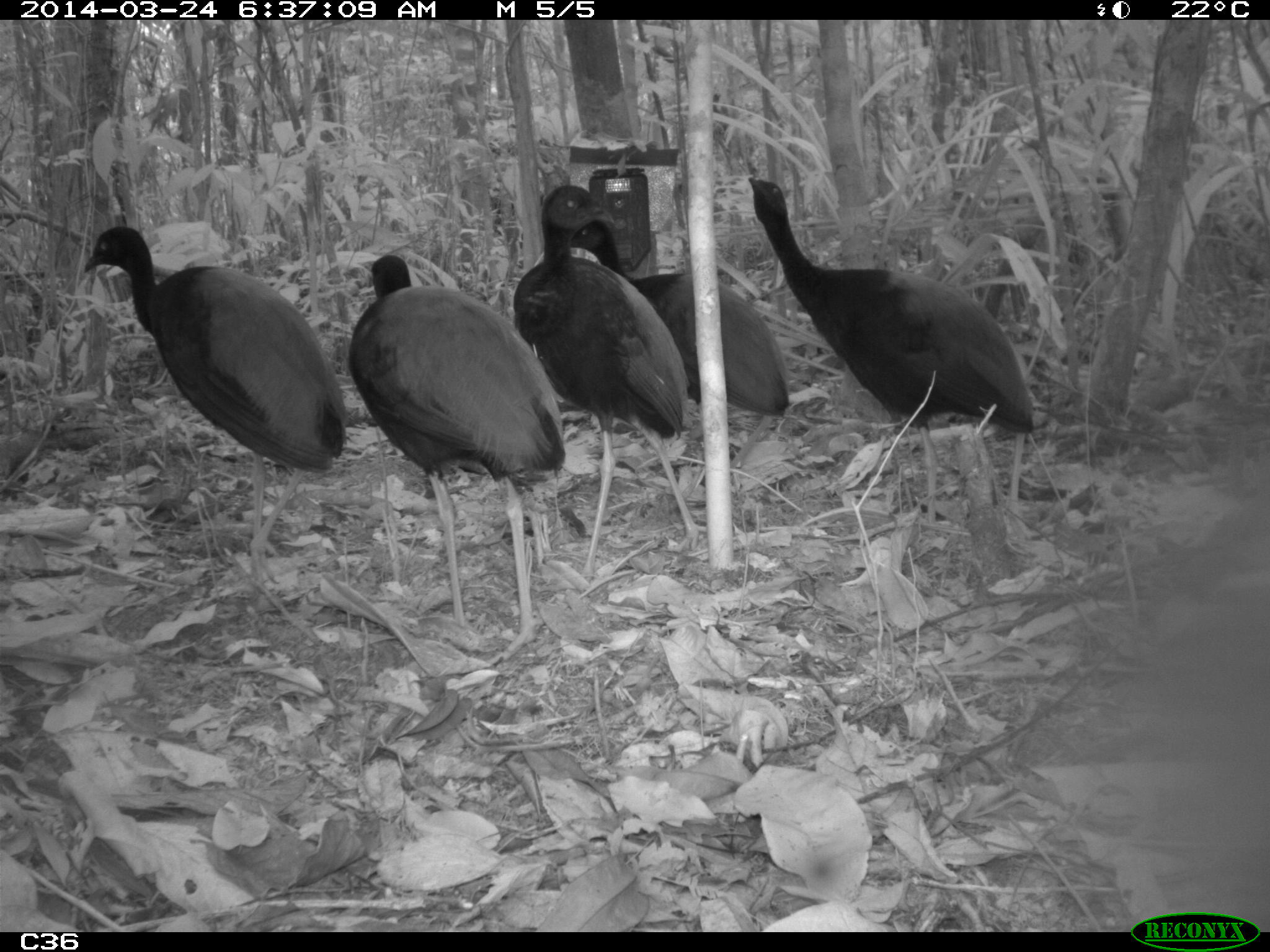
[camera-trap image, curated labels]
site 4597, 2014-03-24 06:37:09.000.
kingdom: Animalia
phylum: Chordata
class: Aves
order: Gruiformes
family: Psophiidae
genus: Psophia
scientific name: Psophia crepitans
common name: gray-winged trumpeter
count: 9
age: adult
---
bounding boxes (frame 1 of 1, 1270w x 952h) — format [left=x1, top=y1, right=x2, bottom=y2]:
psophia crepitans: [left=744, top=172, right=1035, bottom=524]; [left=81, top=222, right=347, bottom=591]; [left=342, top=252, right=567, bottom=666]; [left=508, top=181, right=691, bottom=591]; [left=565, top=218, right=793, bottom=499]; [left=573, top=379, right=583, bottom=381]